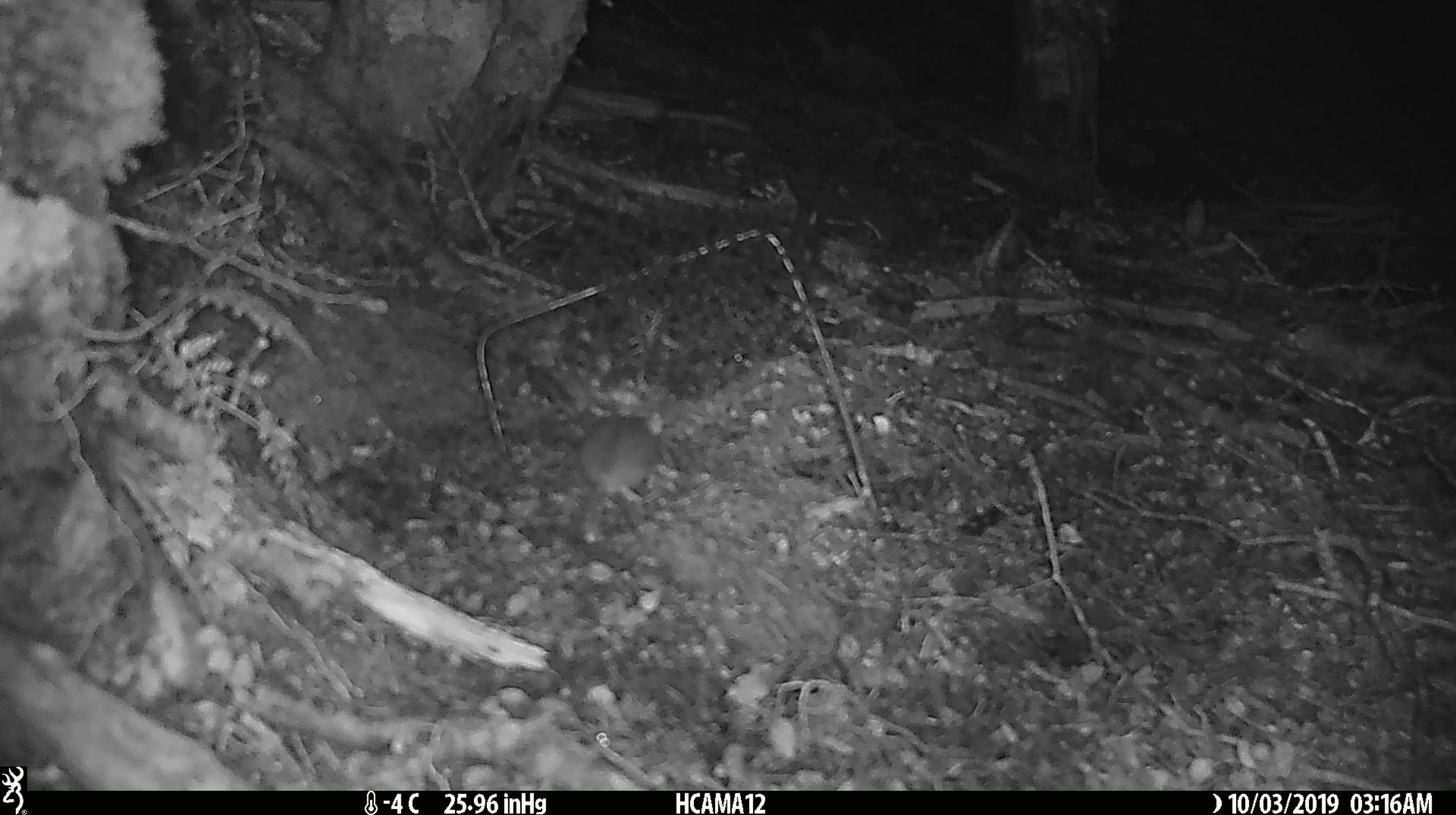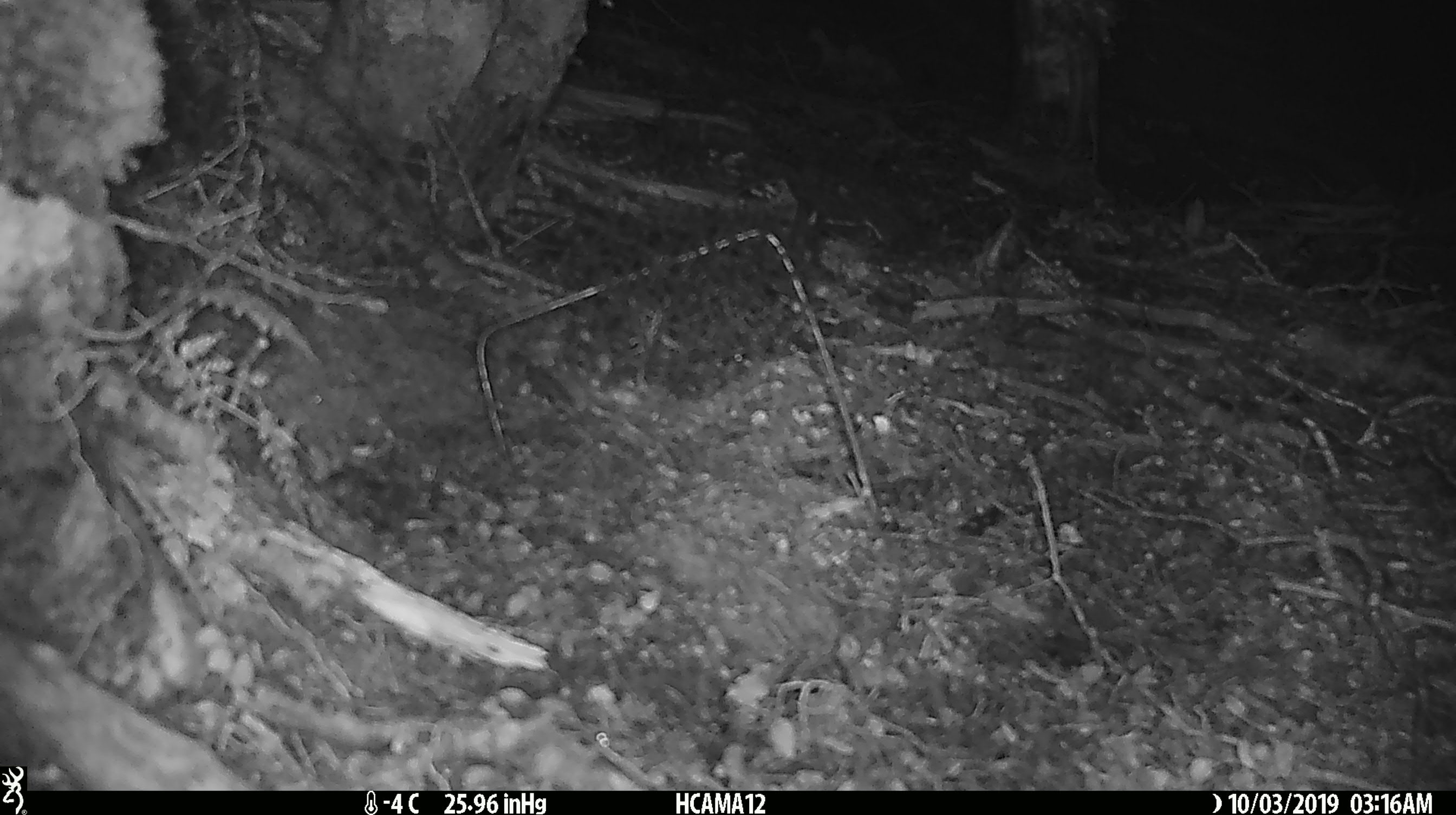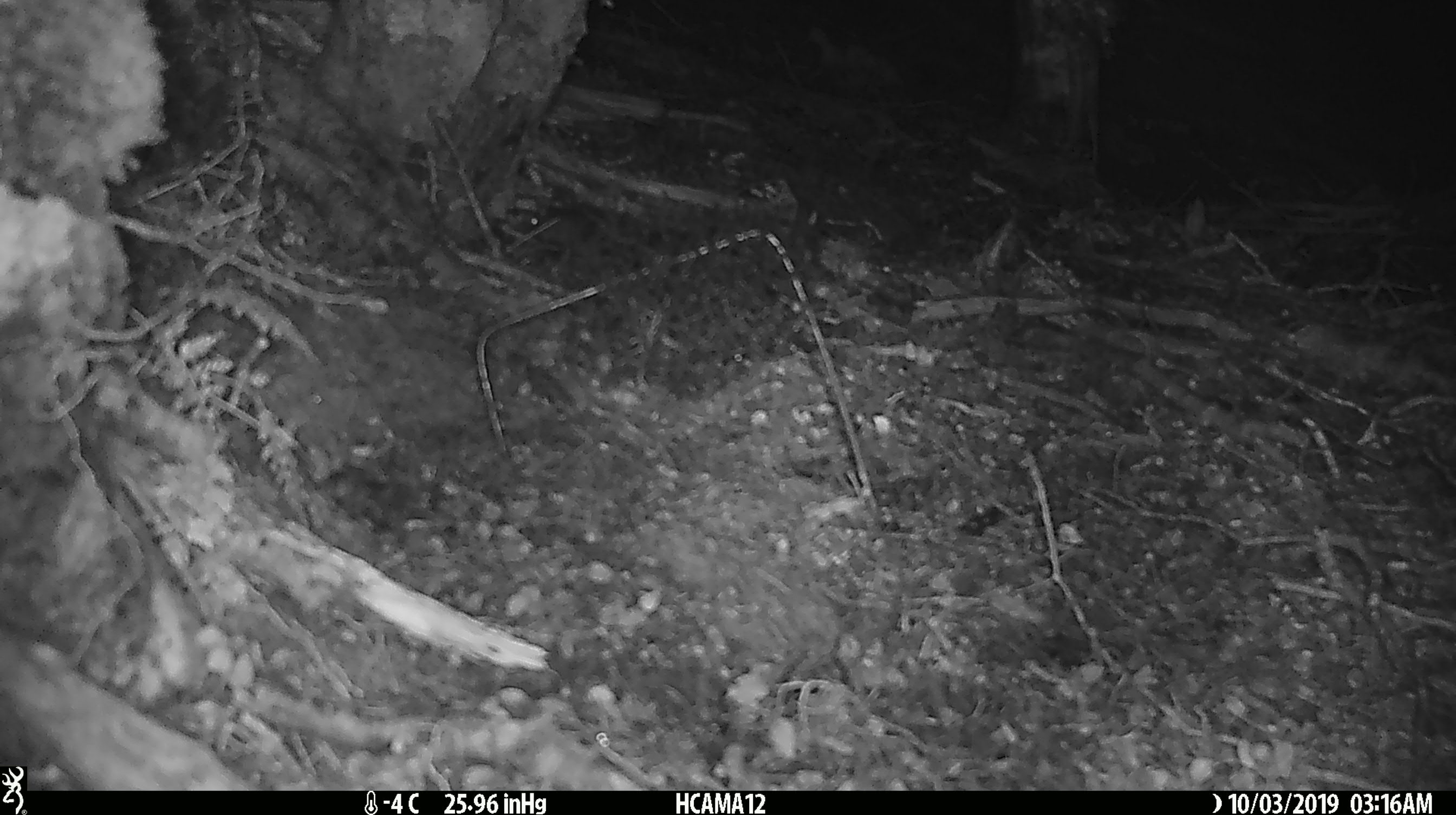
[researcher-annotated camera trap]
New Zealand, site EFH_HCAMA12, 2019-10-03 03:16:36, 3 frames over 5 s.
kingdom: Animalia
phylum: Chordata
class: Mammalia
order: Rodentia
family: Muridae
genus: Mus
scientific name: Mus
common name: mouse